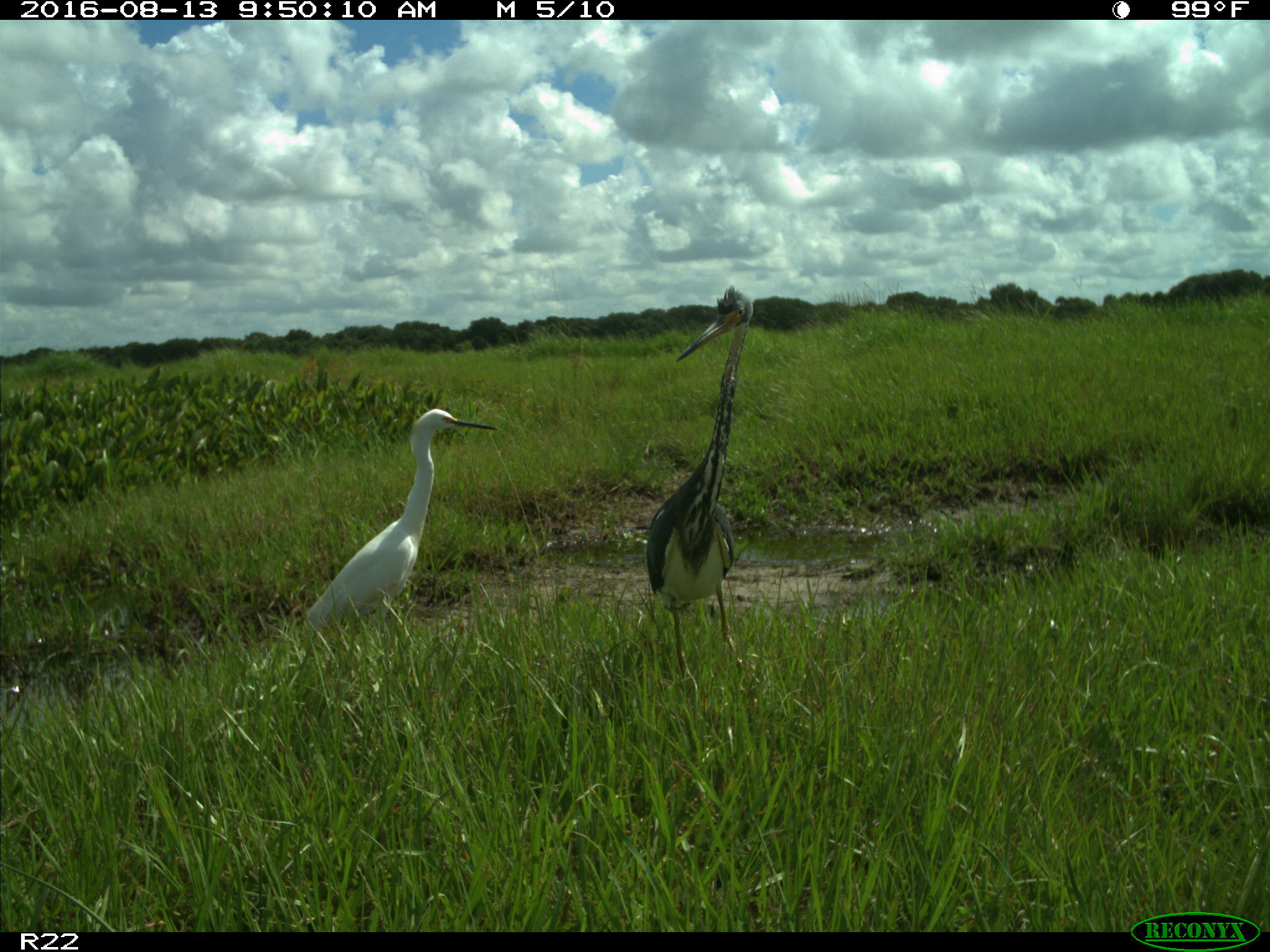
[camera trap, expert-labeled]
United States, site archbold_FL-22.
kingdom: Animalia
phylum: Chordata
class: Aves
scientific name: Aves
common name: birds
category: unidentified bird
Unidentified bird (birds) (Aves).